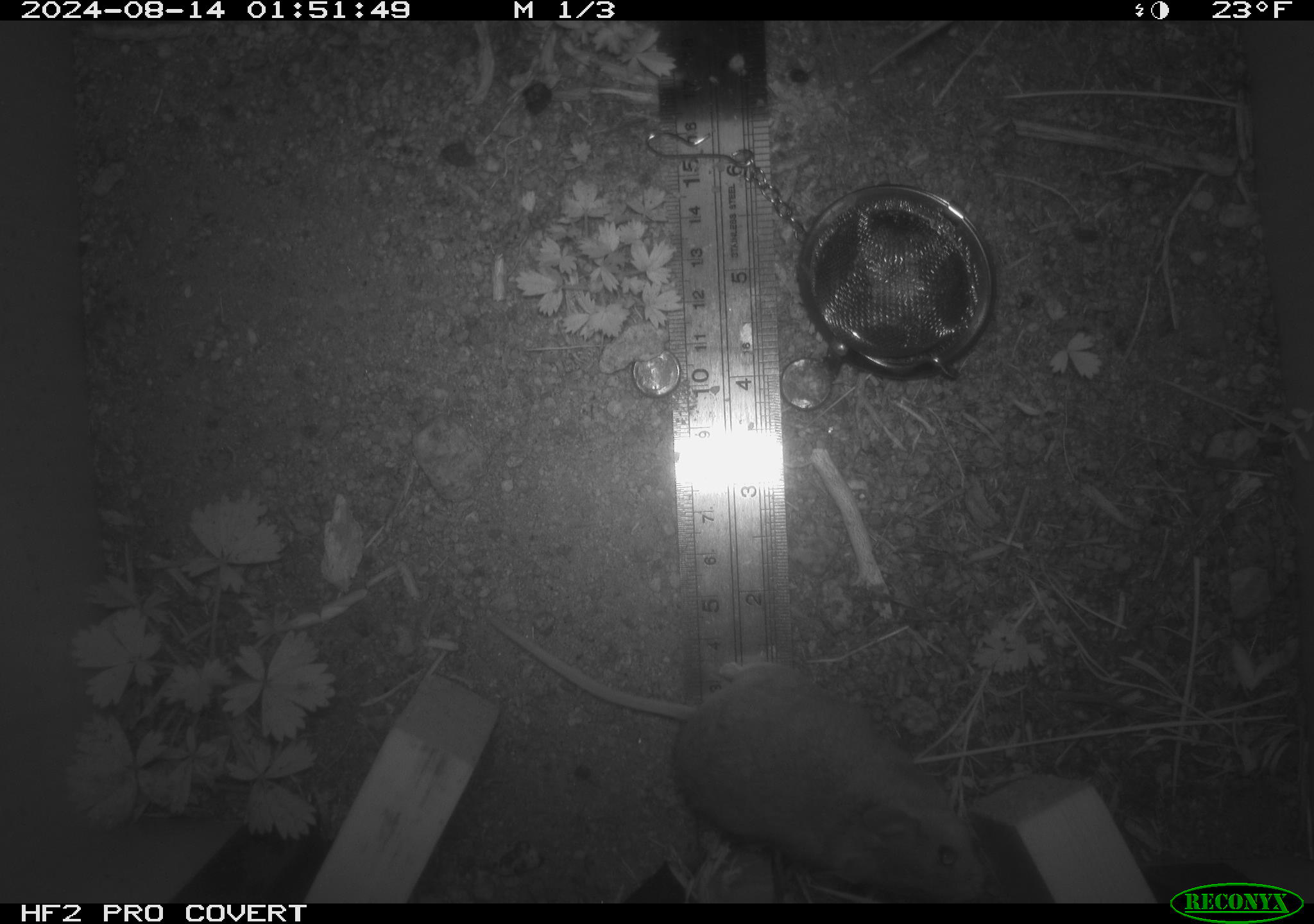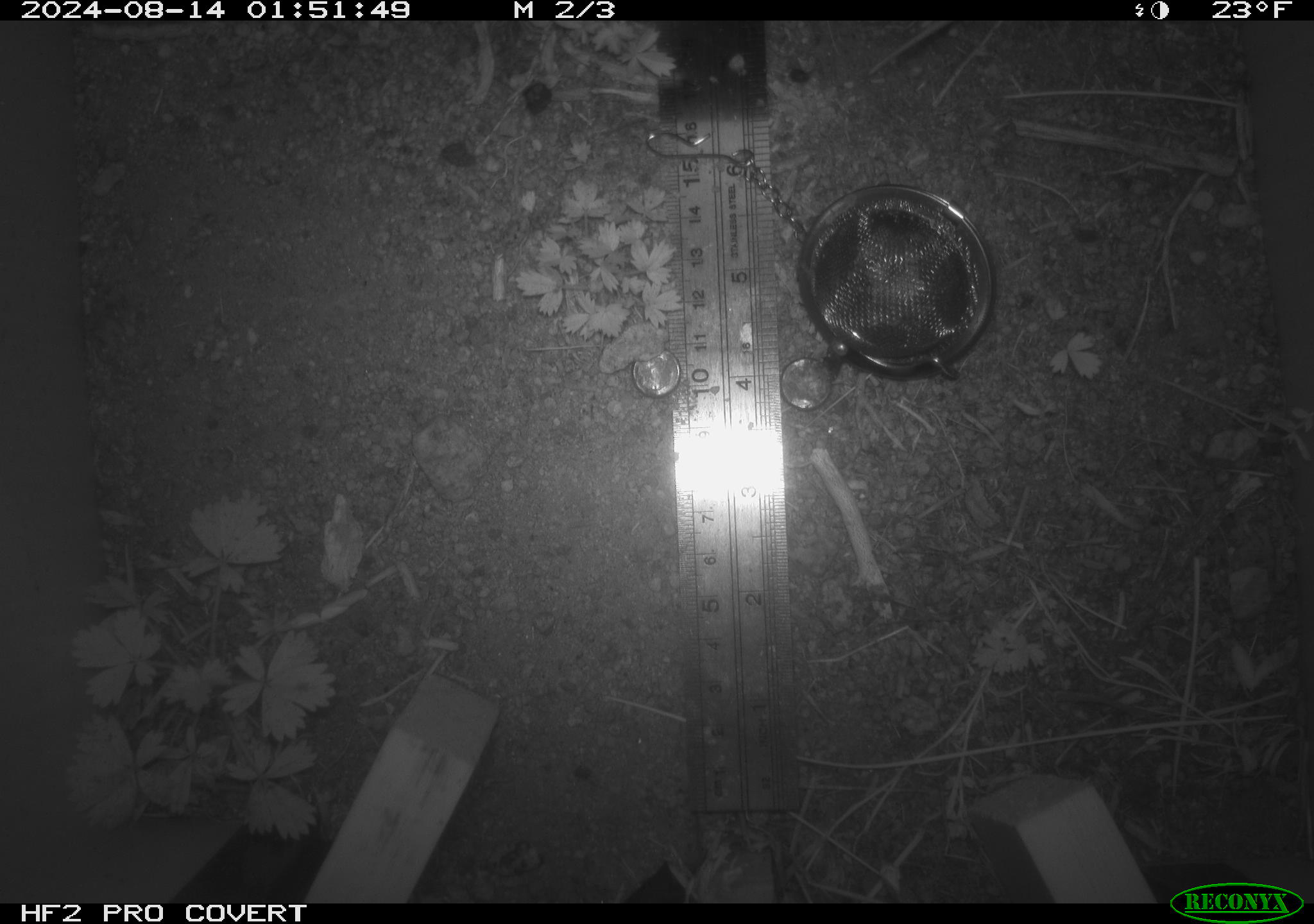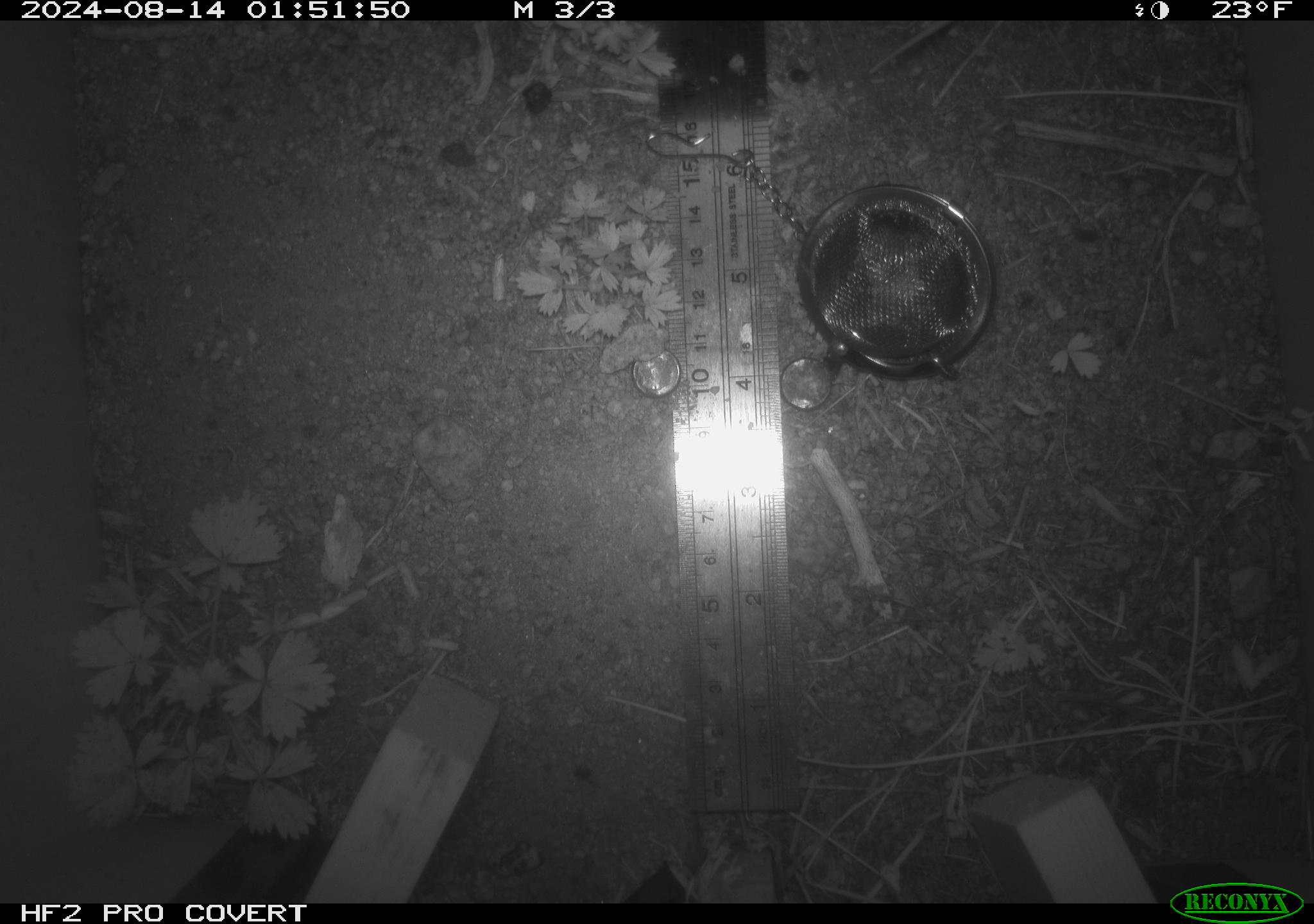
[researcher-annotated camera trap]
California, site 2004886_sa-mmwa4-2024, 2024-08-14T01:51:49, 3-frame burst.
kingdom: Animalia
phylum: Chordata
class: Mammalia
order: Rodentia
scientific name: Rodentia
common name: mouse species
Mouse species (Rodentia).